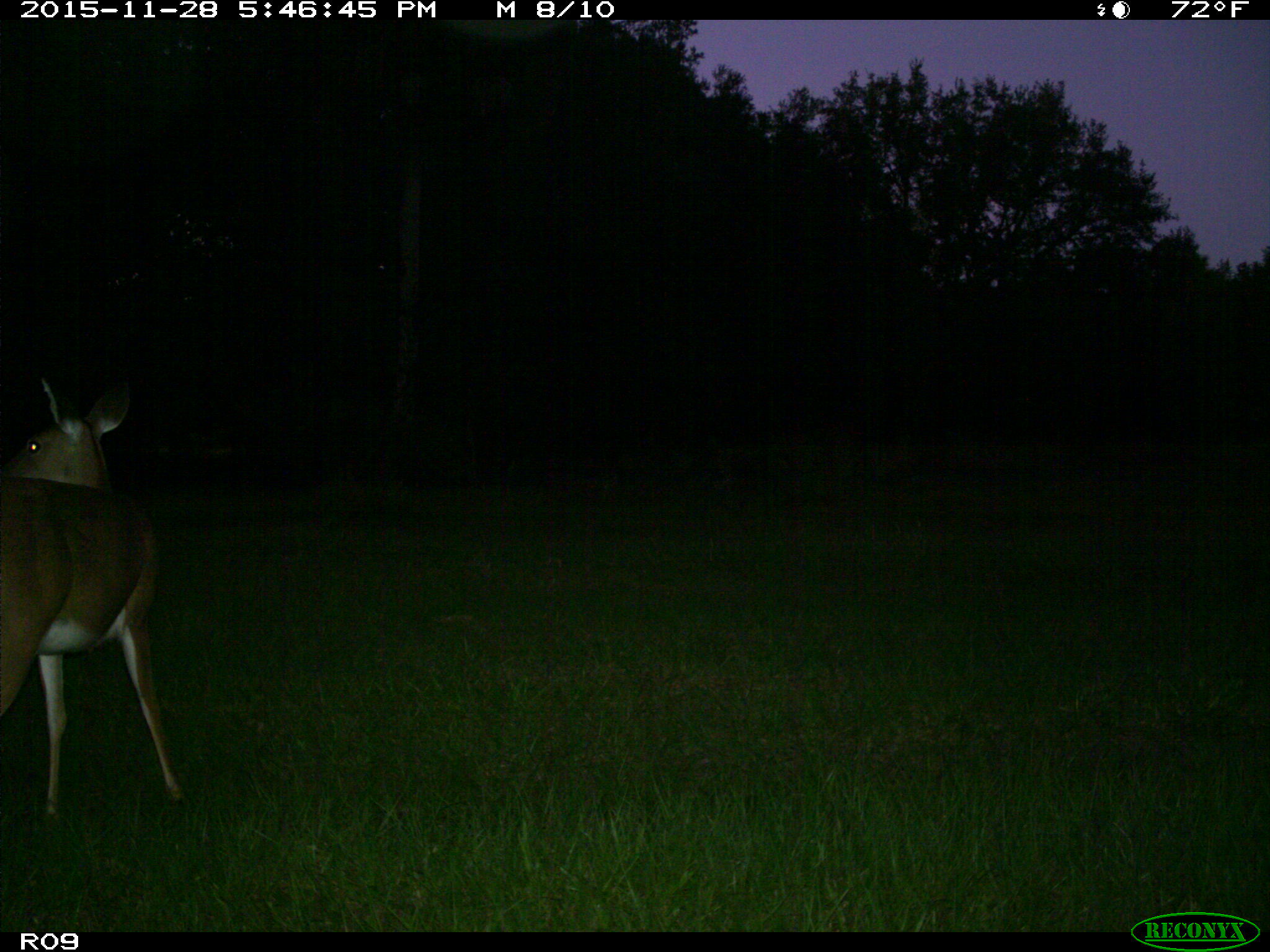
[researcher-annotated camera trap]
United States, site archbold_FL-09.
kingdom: Animalia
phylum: Chordata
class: Mammalia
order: Artiodactyla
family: Cervidae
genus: Odocoileus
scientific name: Odocoileus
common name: deer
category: unidentified deer